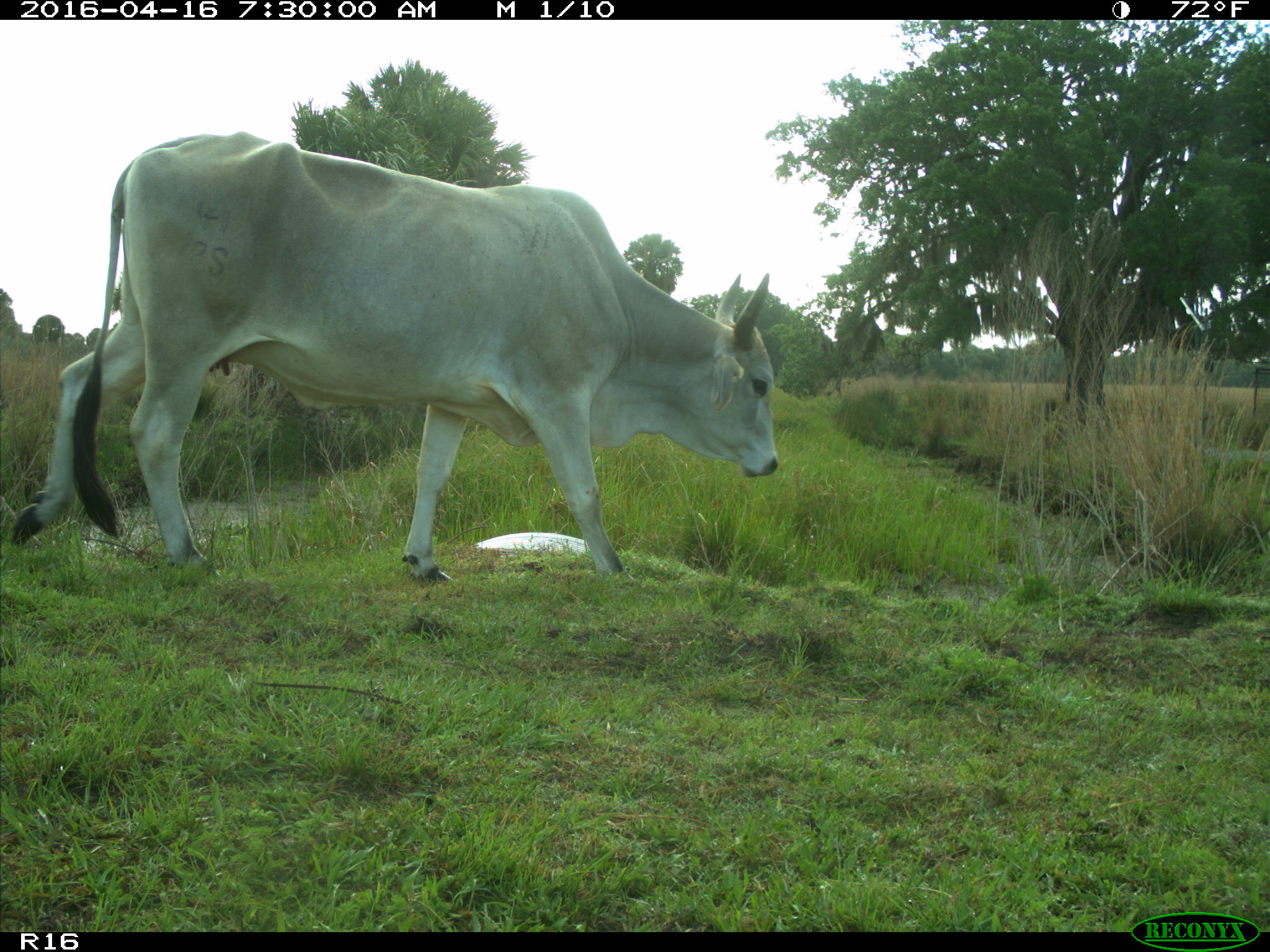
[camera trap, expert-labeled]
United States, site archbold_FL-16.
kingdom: Animalia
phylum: Chordata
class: Mammalia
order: Artiodactyla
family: Bovidae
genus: Bos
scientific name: Bos taurus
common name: domestic cow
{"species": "Bos taurus (domestic cow)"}